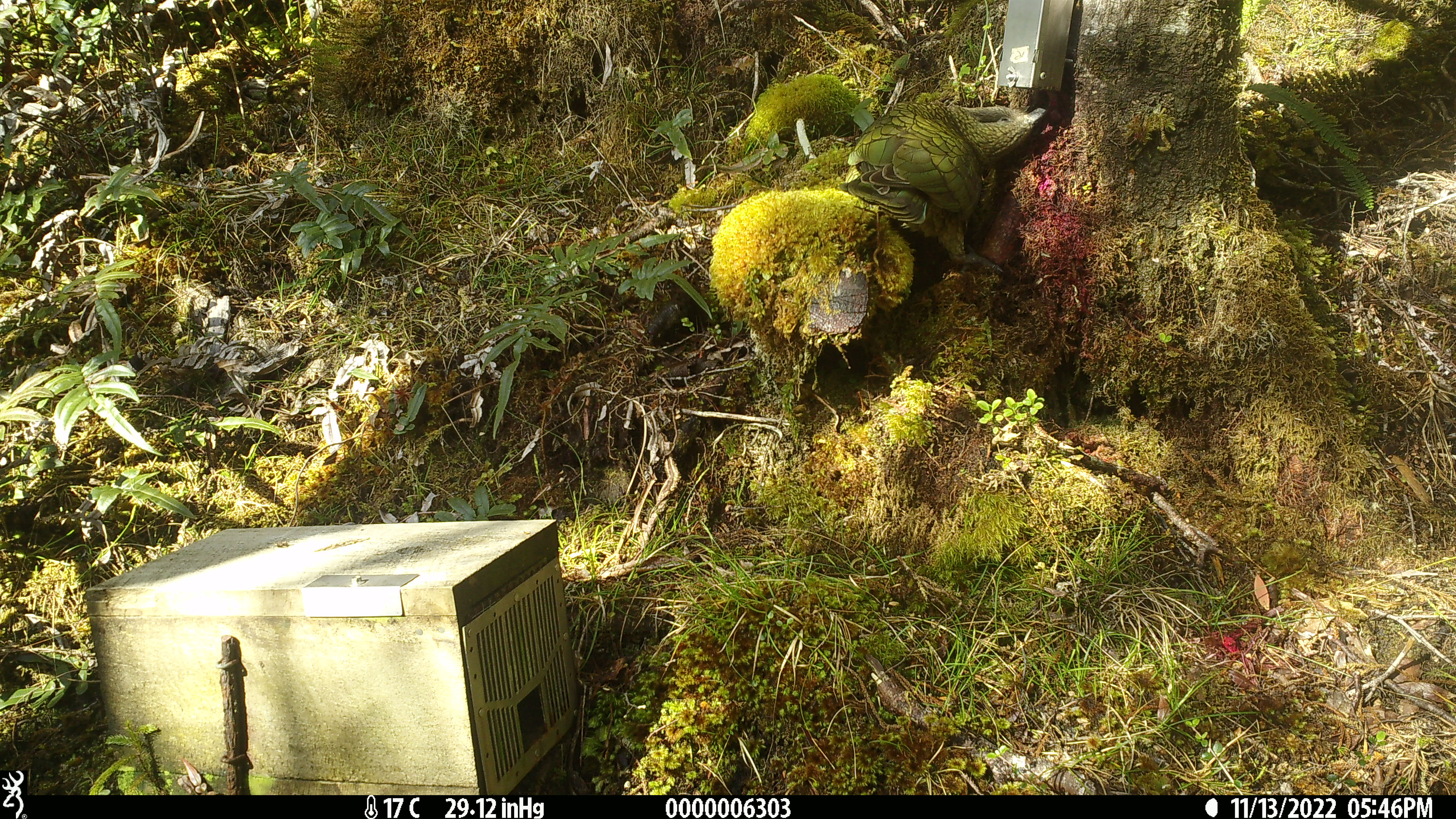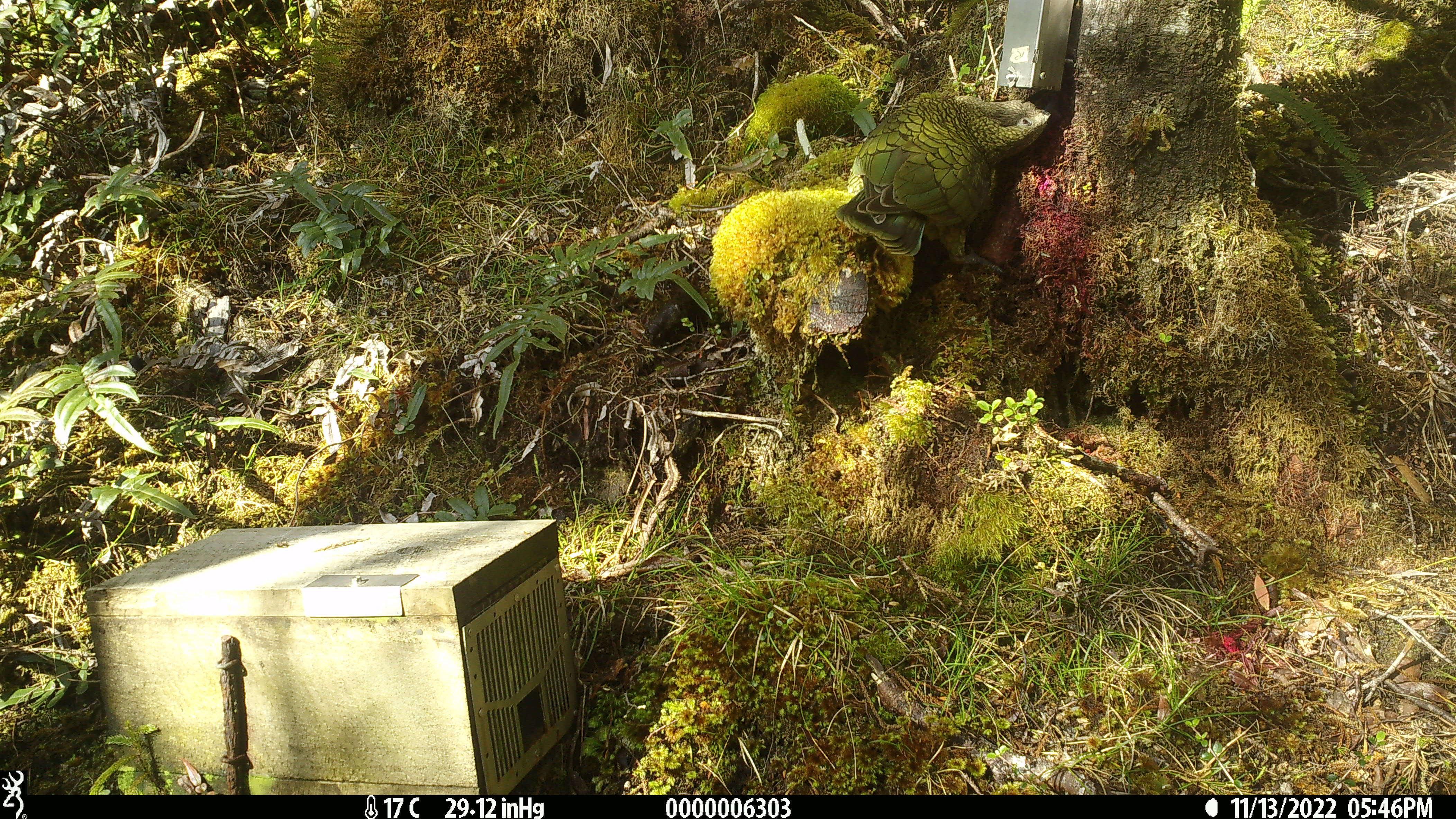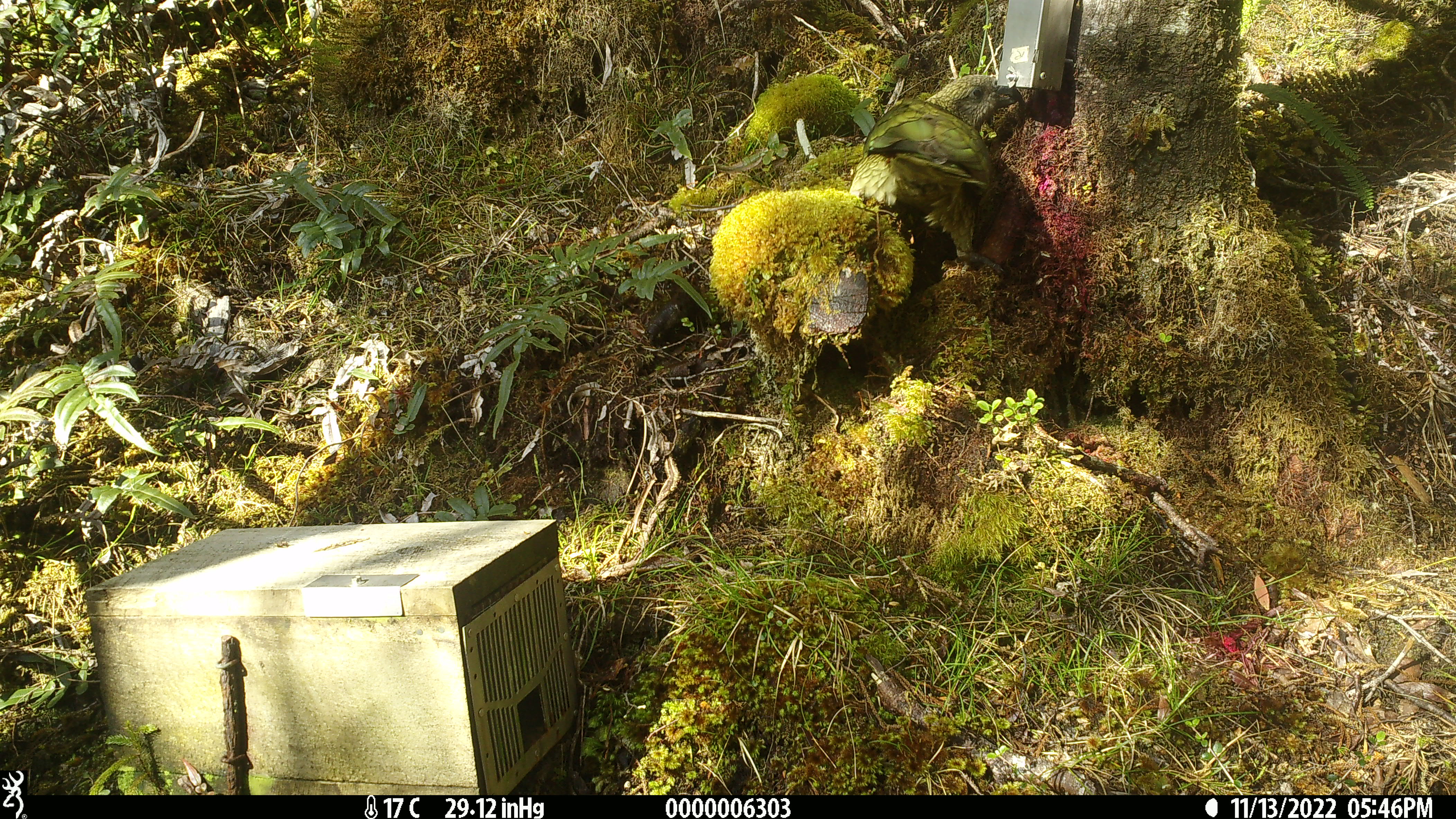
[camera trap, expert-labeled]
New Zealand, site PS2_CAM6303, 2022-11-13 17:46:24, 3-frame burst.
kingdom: Animalia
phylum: Chordata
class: Aves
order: Psittaciformes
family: Strigopidae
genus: Nestor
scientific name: Nestor notabilis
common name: kea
Kea (Nestor notabilis).